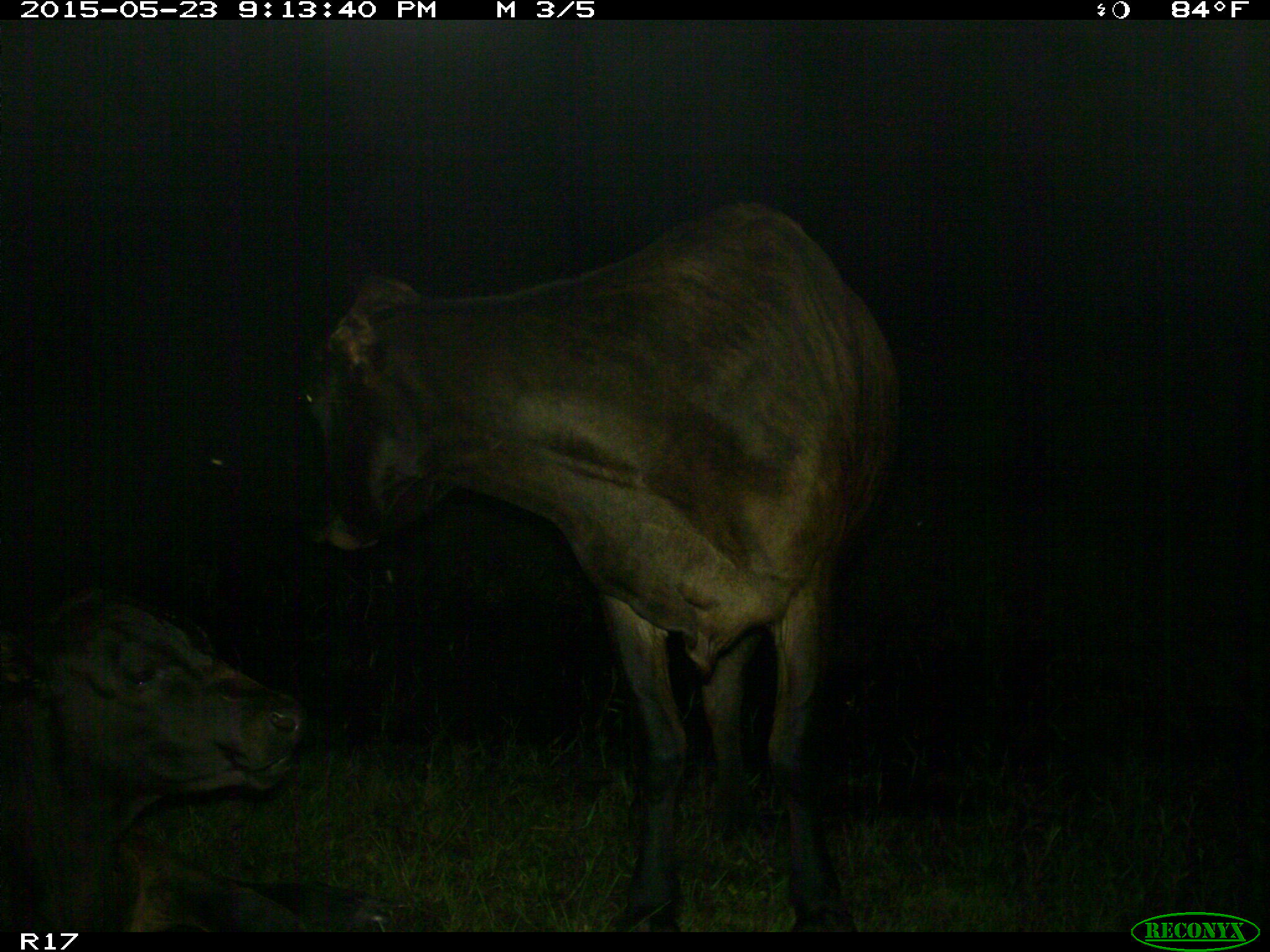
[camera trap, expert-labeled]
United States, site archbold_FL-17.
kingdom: Animalia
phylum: Chordata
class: Mammalia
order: Artiodactyla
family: Bovidae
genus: Bos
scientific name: Bos taurus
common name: domestic cow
Bos taurus (domestic cow).